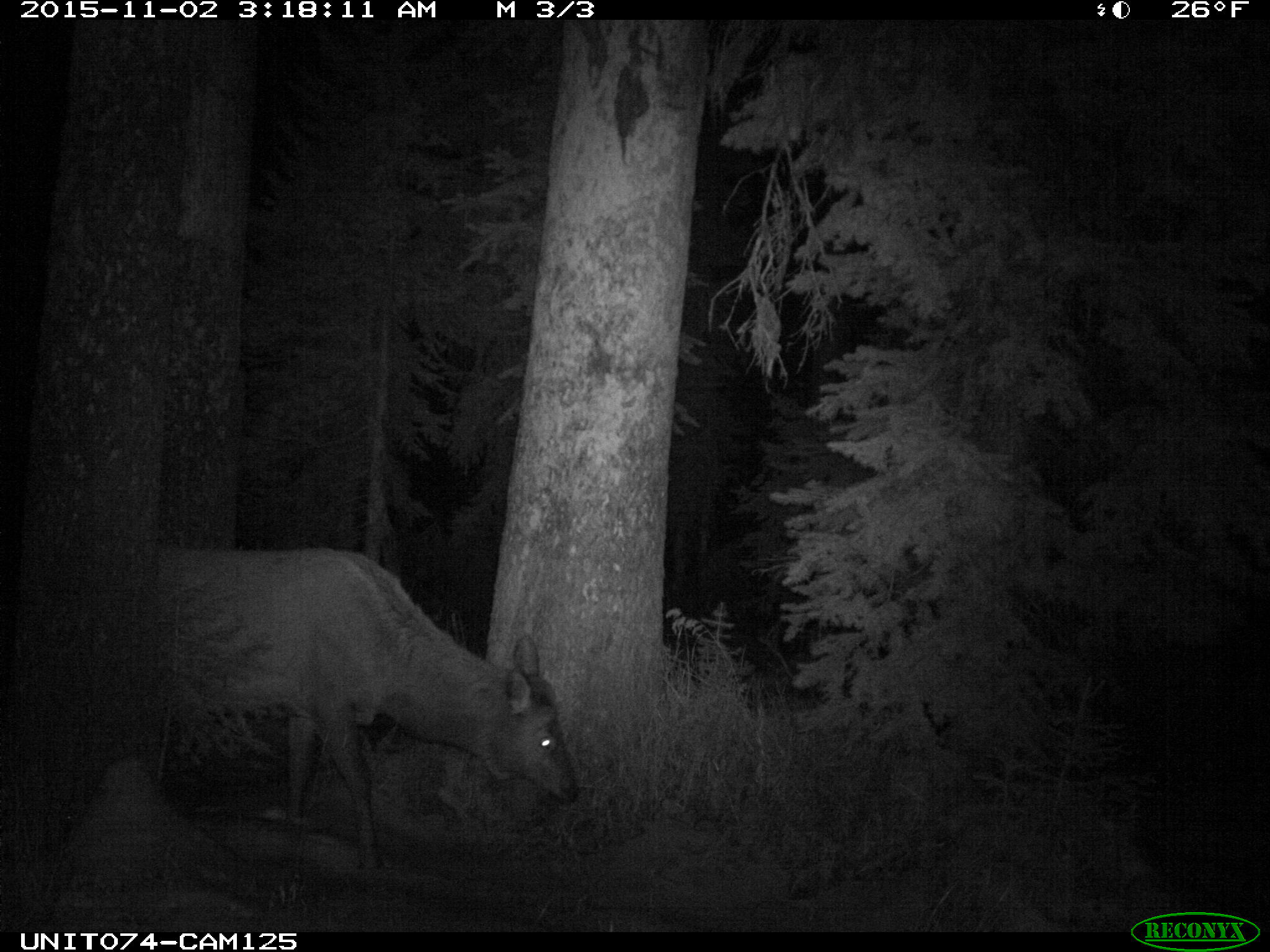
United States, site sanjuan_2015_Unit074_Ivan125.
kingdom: Animalia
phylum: Chordata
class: Mammalia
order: Artiodactyla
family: Cervidae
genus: Cervus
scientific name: Cervus elaphus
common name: red deer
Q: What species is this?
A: Cervus elaphus (red deer).